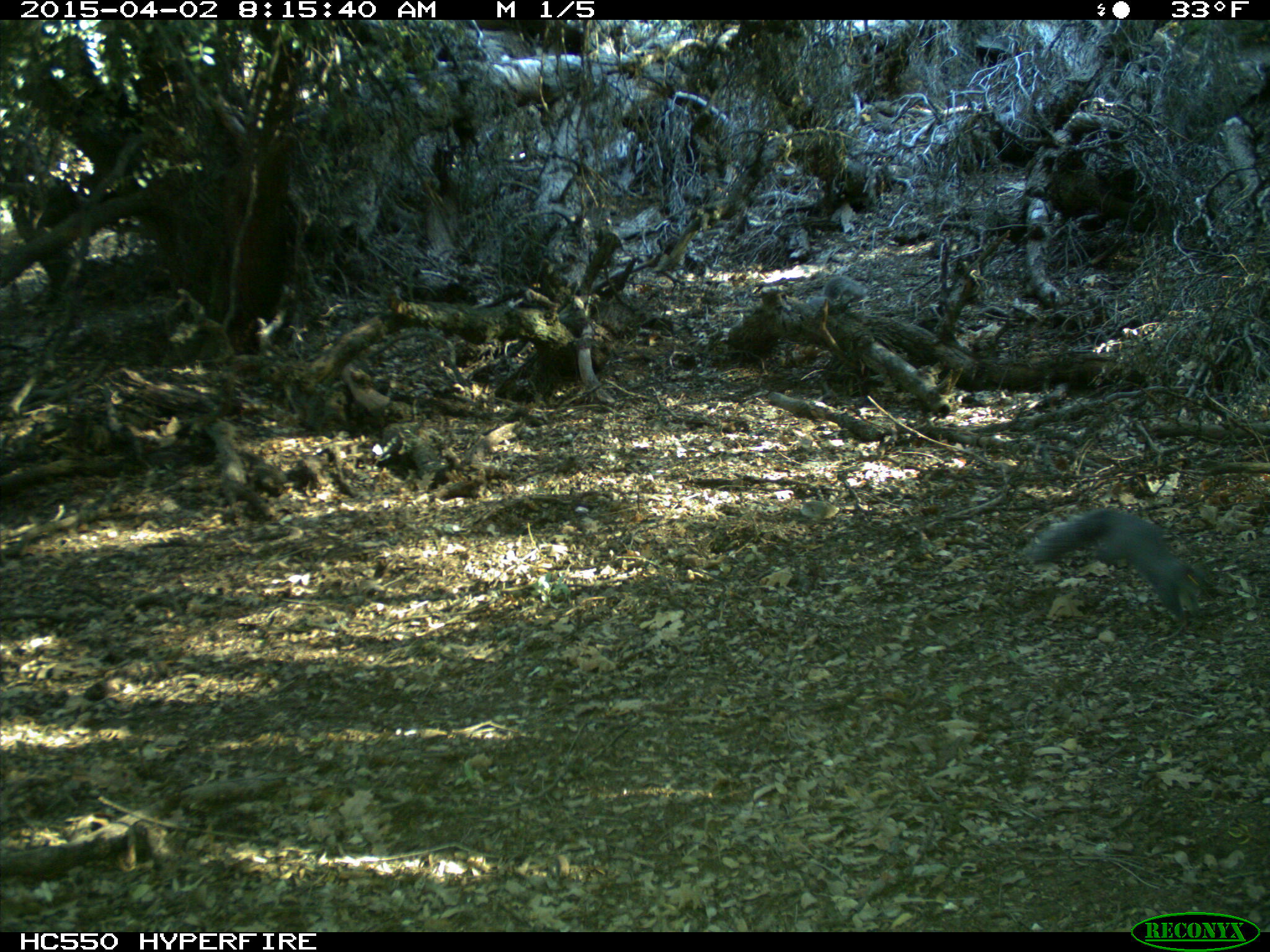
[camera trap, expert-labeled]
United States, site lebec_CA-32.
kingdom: Animalia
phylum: Chordata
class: Mammalia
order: Rodentia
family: Sciuridae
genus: Sciurus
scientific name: Sciurus carolinensis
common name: eastern gray squirrel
Sciurus carolinensis (eastern gray squirrel).